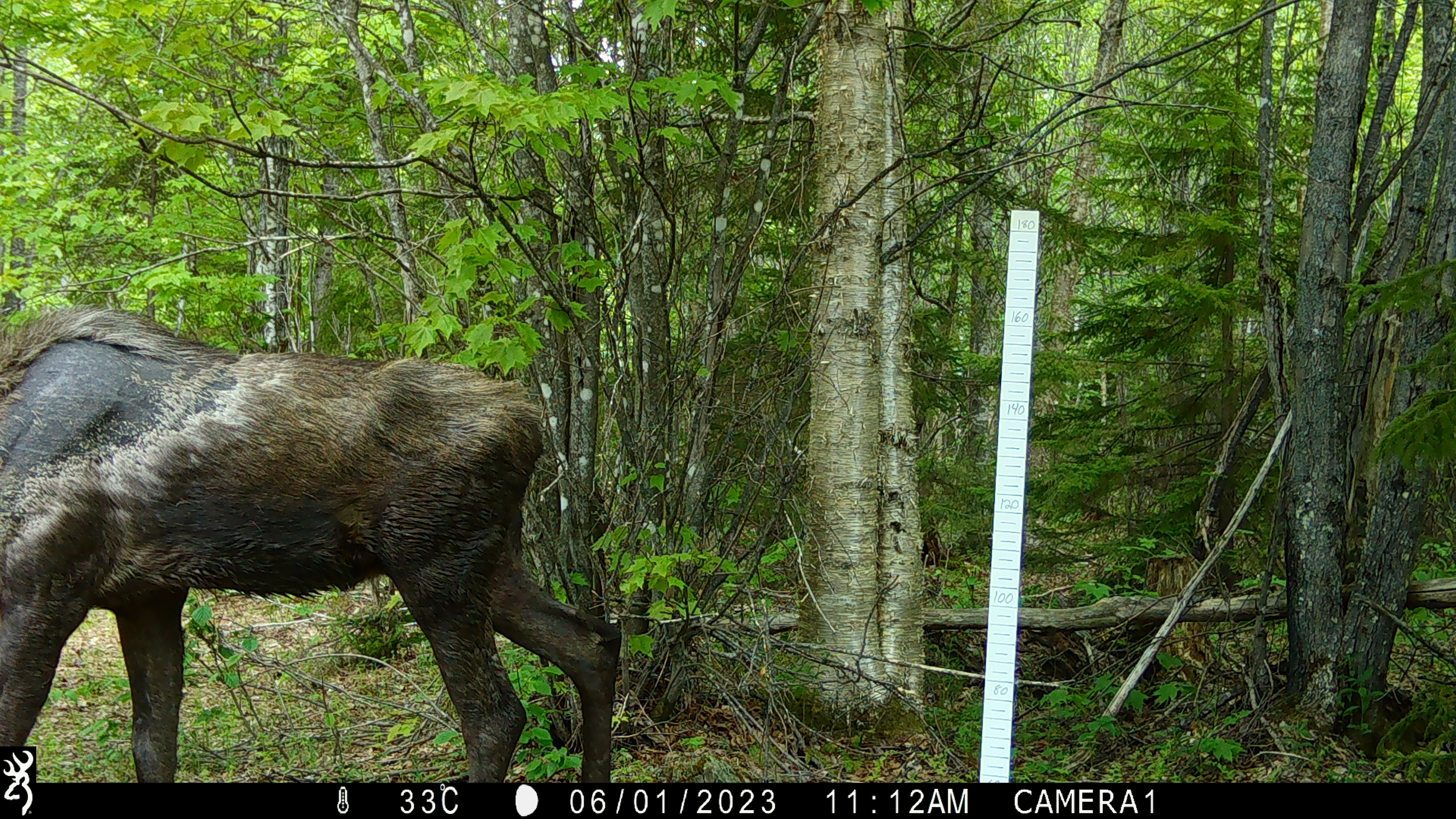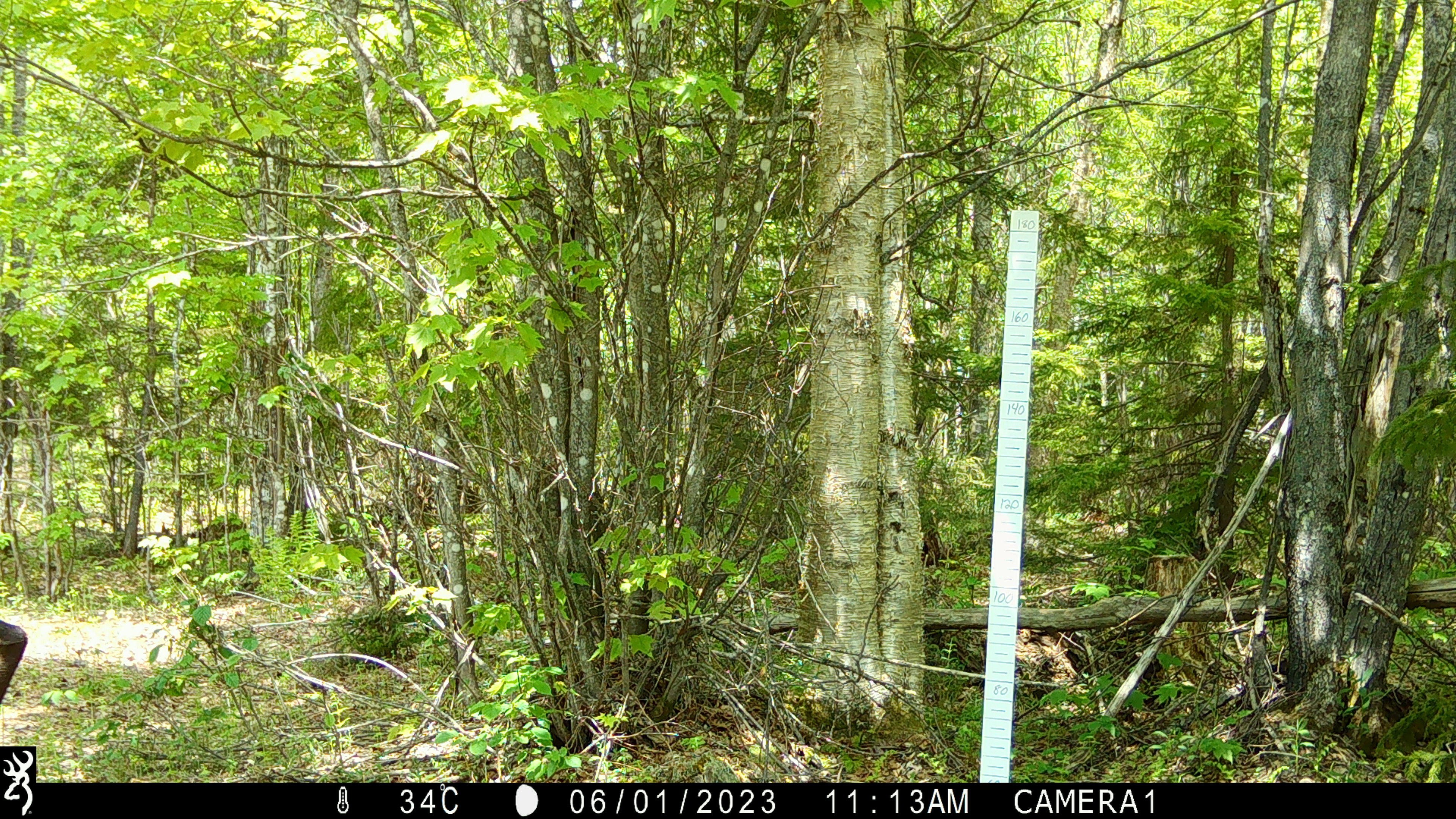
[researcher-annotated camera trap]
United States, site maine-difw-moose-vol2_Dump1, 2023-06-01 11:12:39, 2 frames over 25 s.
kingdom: Animalia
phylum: Chordata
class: Mammalia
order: Artiodactyla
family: Cervidae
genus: Alces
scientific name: Alces alces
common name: moose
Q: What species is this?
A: Moose (Alces alces).